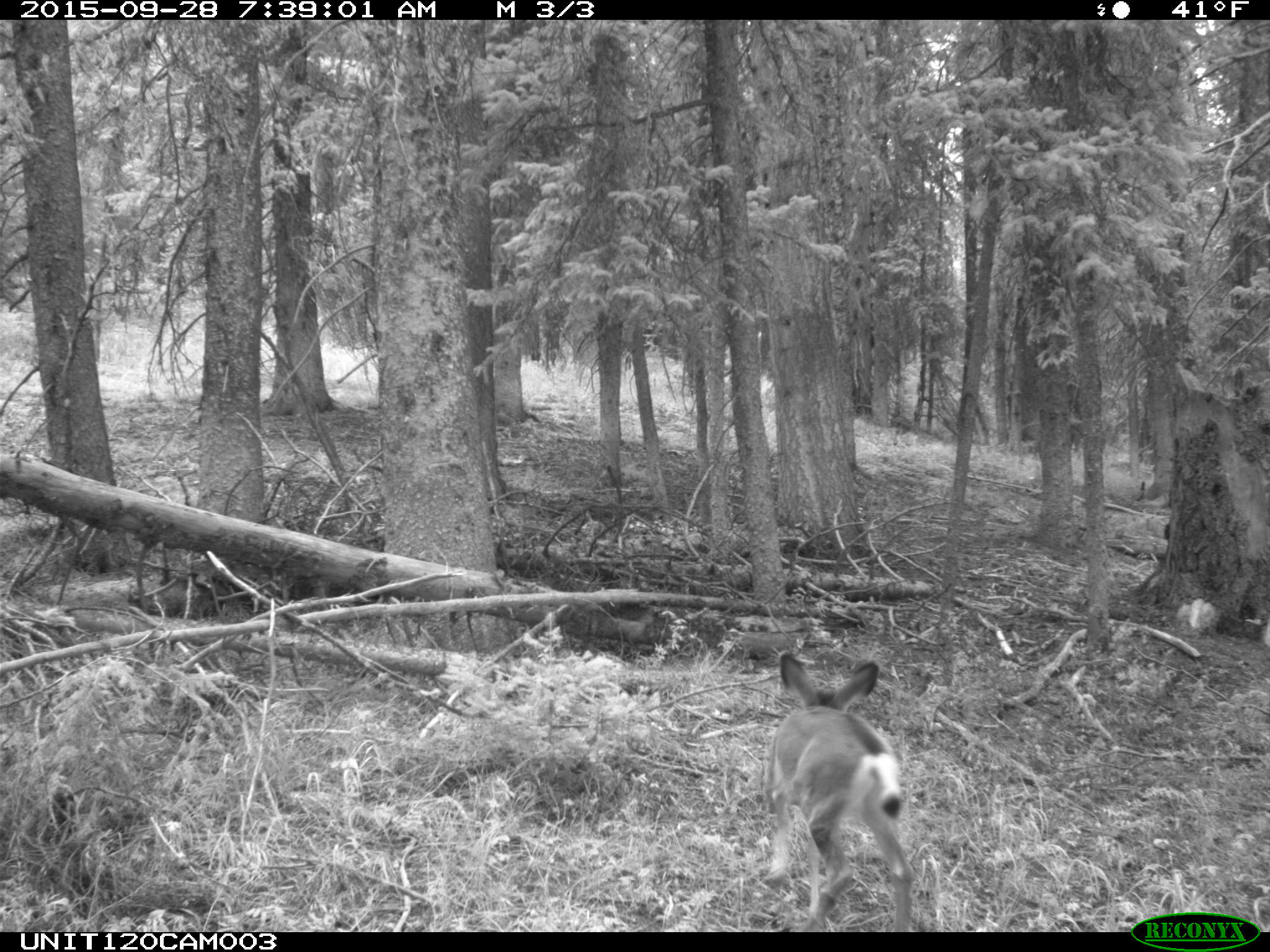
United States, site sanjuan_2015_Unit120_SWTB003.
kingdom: Animalia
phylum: Chordata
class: Mammalia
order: Artiodactyla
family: Cervidae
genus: Odocoileus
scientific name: Odocoileus hemionus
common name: mule deer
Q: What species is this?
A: Odocoileus hemionus (mule deer).